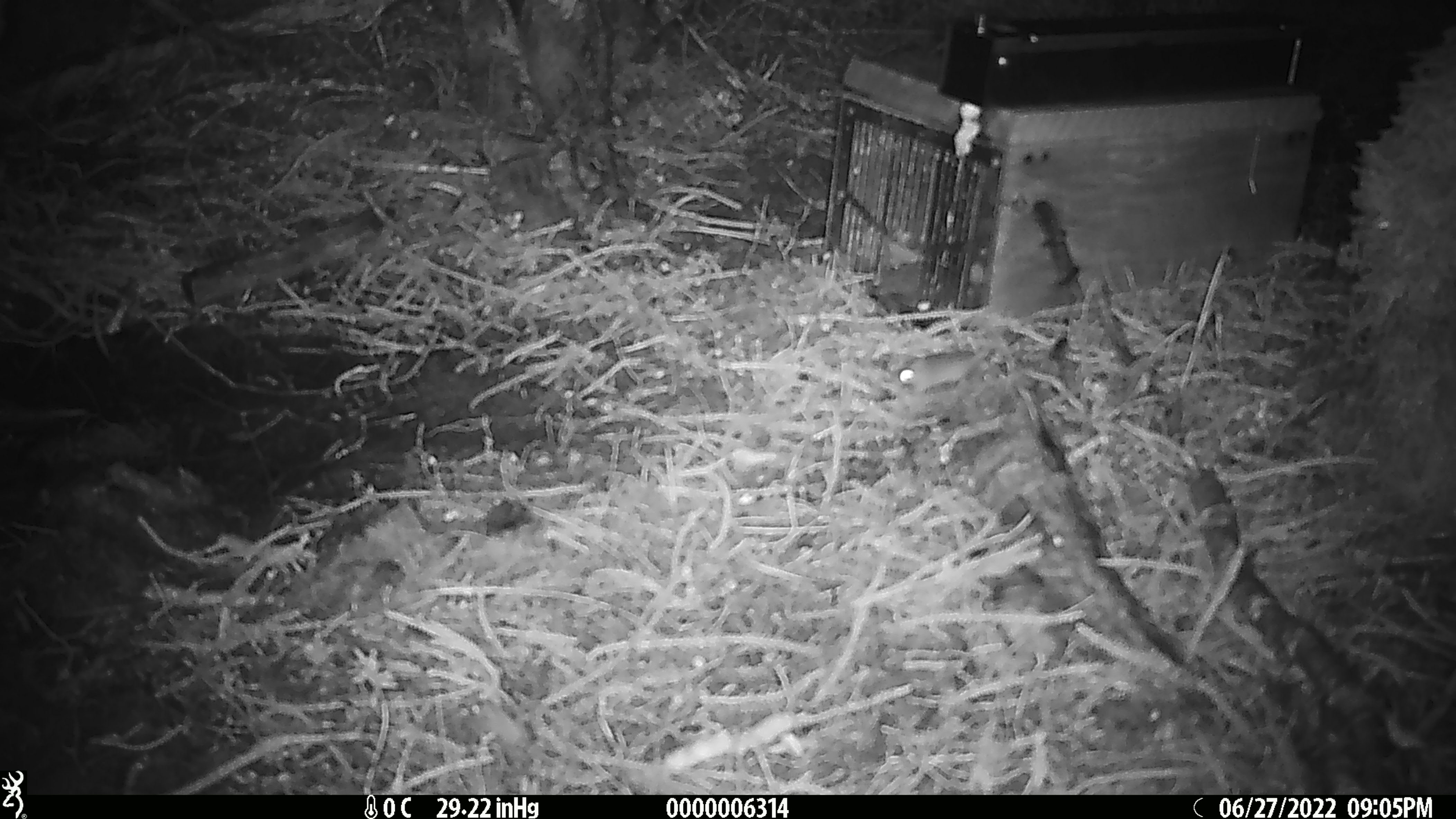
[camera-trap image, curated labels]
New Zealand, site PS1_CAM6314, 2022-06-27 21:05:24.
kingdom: Animalia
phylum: Chordata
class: Mammalia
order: Rodentia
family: Muridae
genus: Mus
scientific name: Mus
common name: mouse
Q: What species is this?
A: Mouse (Mus).